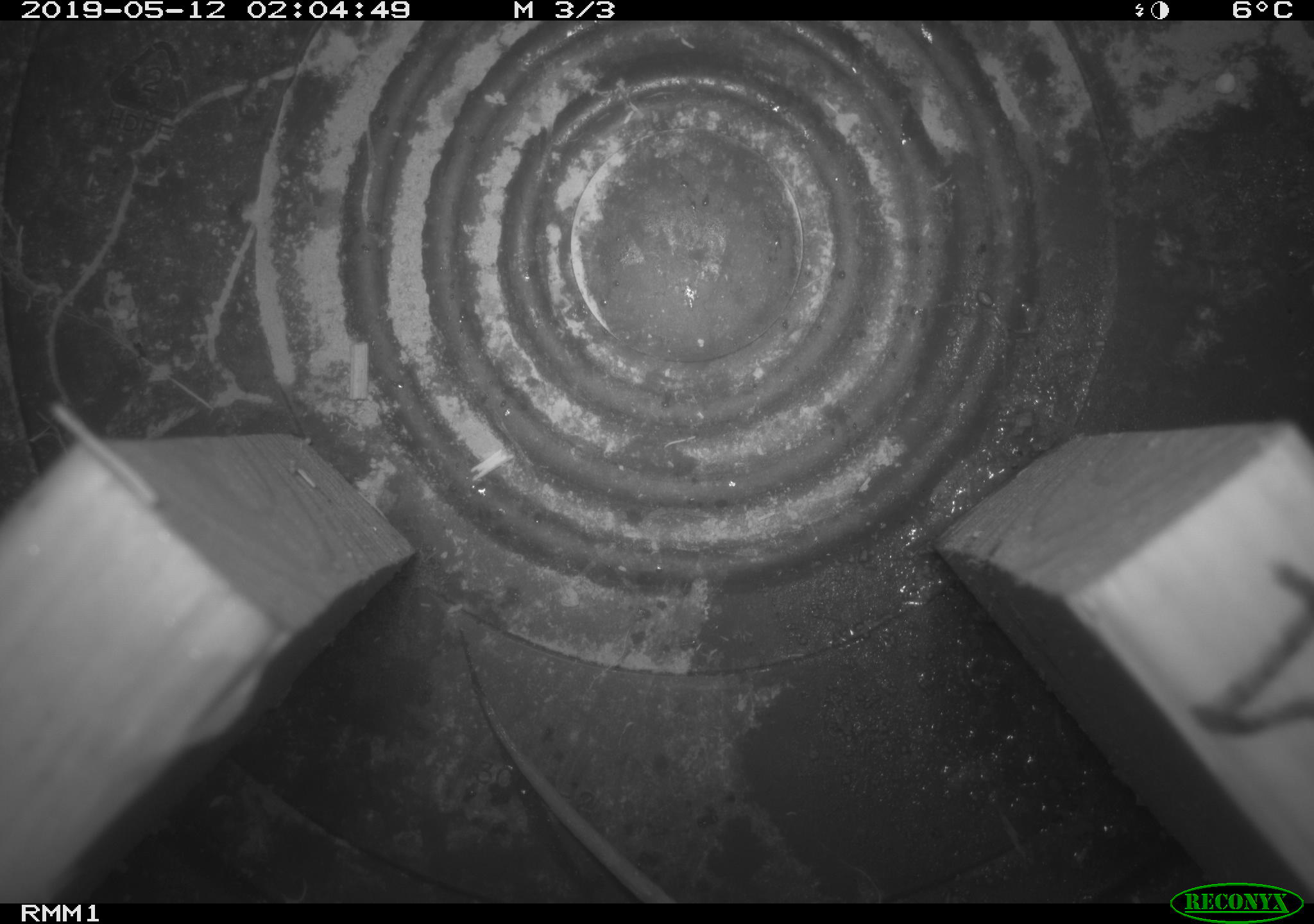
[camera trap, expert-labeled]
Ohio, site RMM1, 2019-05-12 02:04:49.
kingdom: Animalia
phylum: Chordata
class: Mammalia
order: Rodentia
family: Cricetidae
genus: Peromyscus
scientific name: Peromyscus leucopus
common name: white-footed mouse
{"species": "white-footed mouse (Peromyscus leucopus)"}